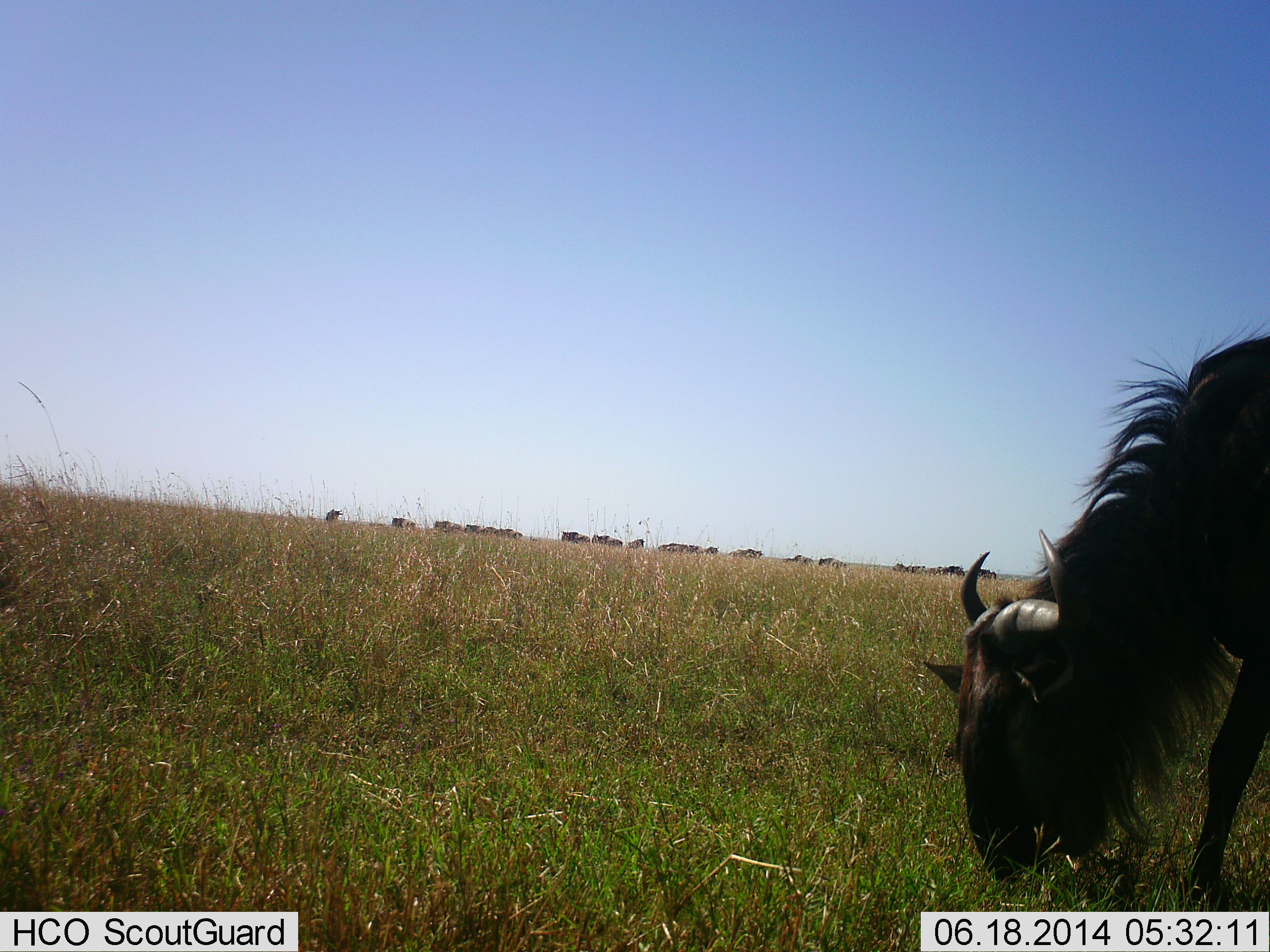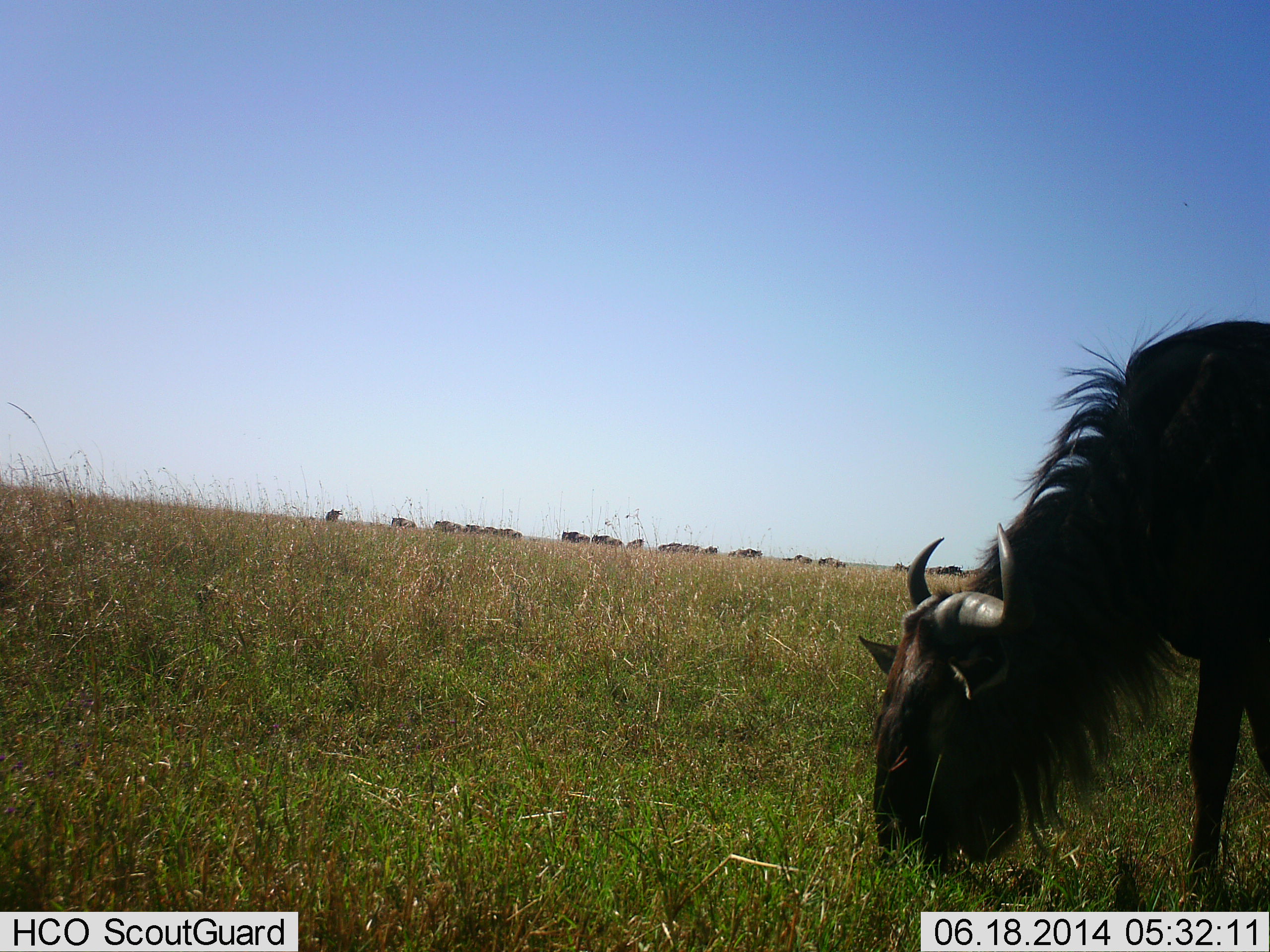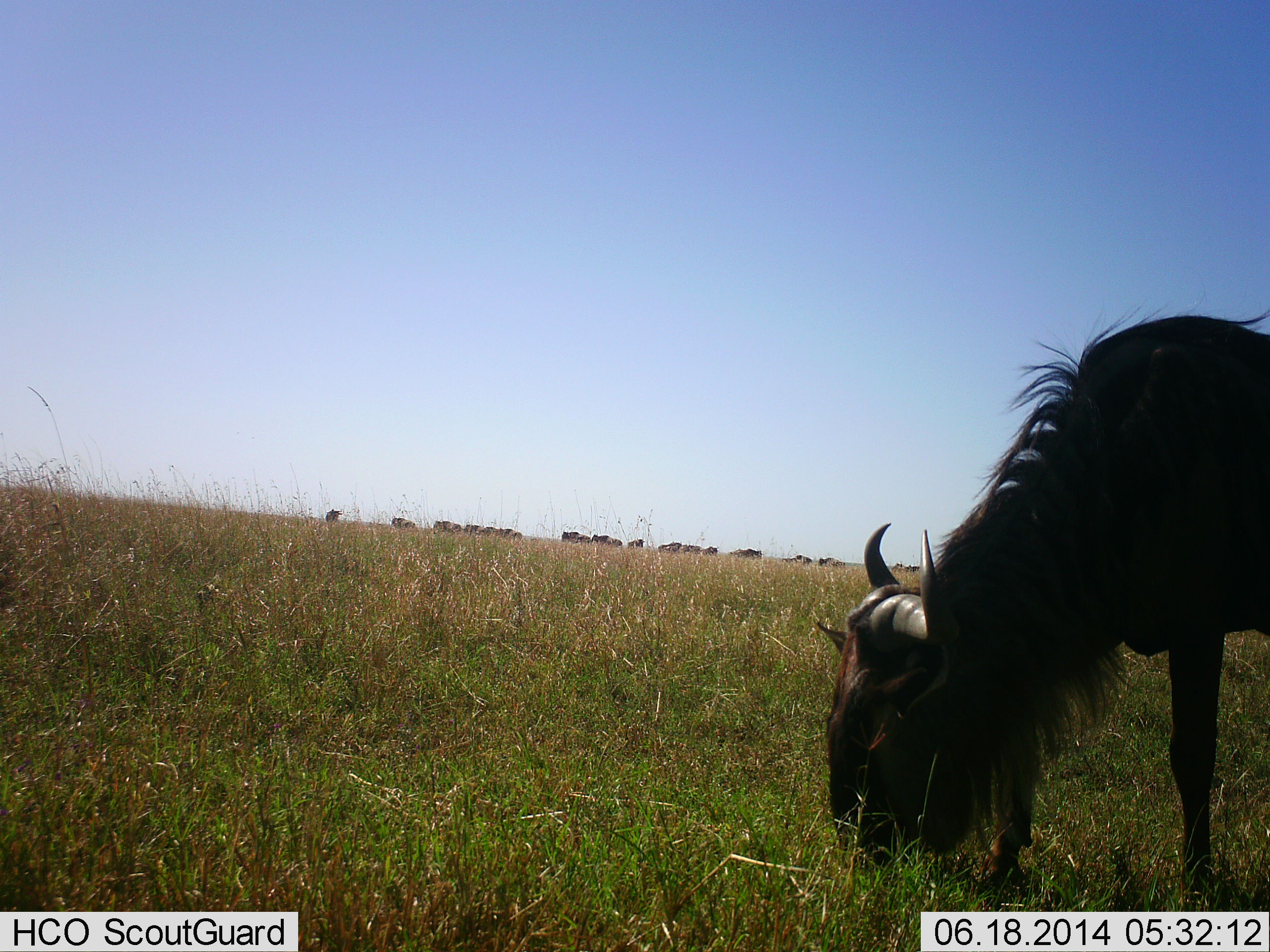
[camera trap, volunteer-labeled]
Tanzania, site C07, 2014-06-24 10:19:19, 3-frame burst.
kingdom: Animalia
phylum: Chordata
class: Mammalia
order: Artiodactyla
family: Bovidae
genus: Connochaetes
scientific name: Connochaetes taurinus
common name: blue wildebeest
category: wildebeest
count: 1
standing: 30%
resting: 0%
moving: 10%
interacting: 0%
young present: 0%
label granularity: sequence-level